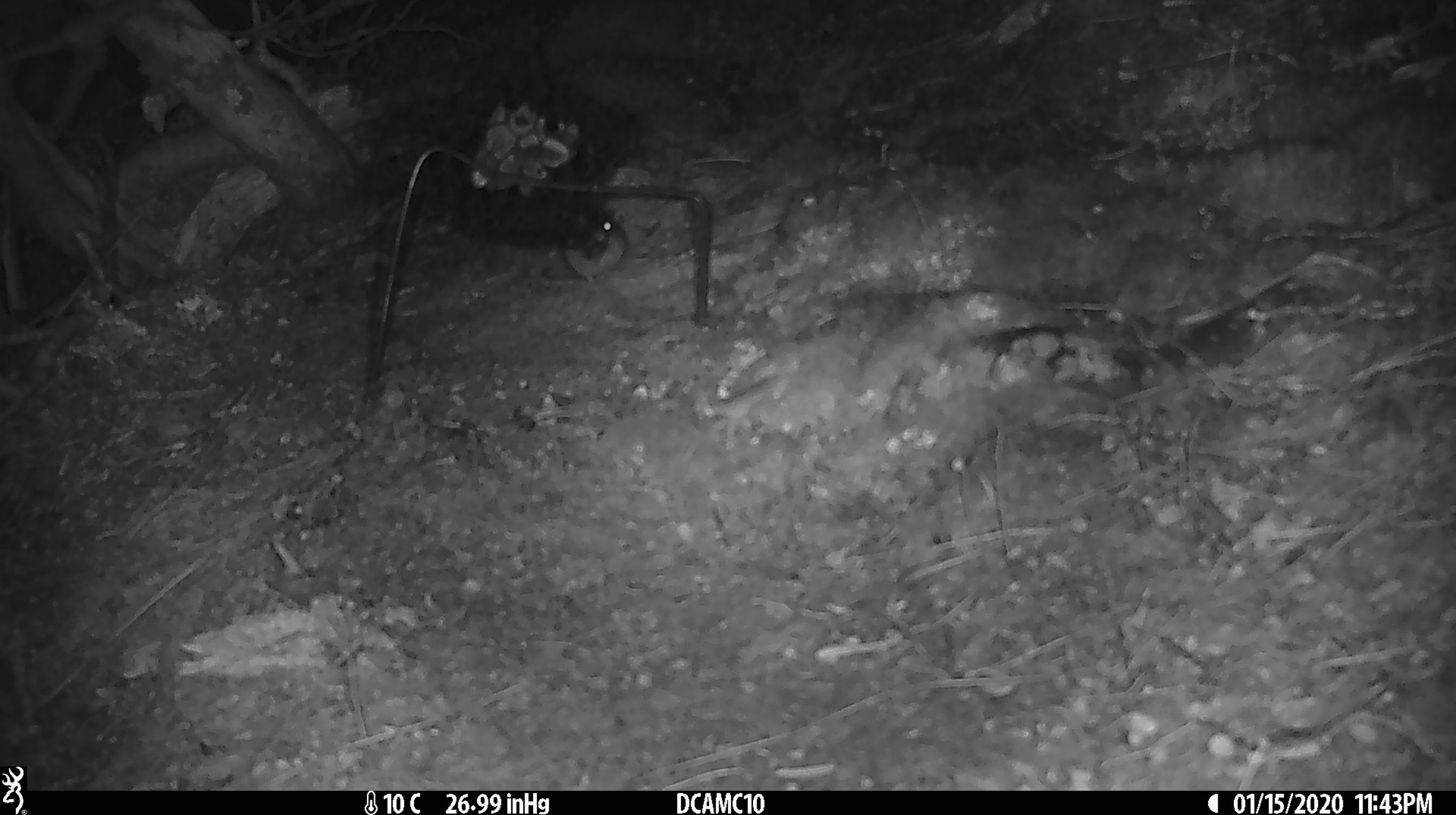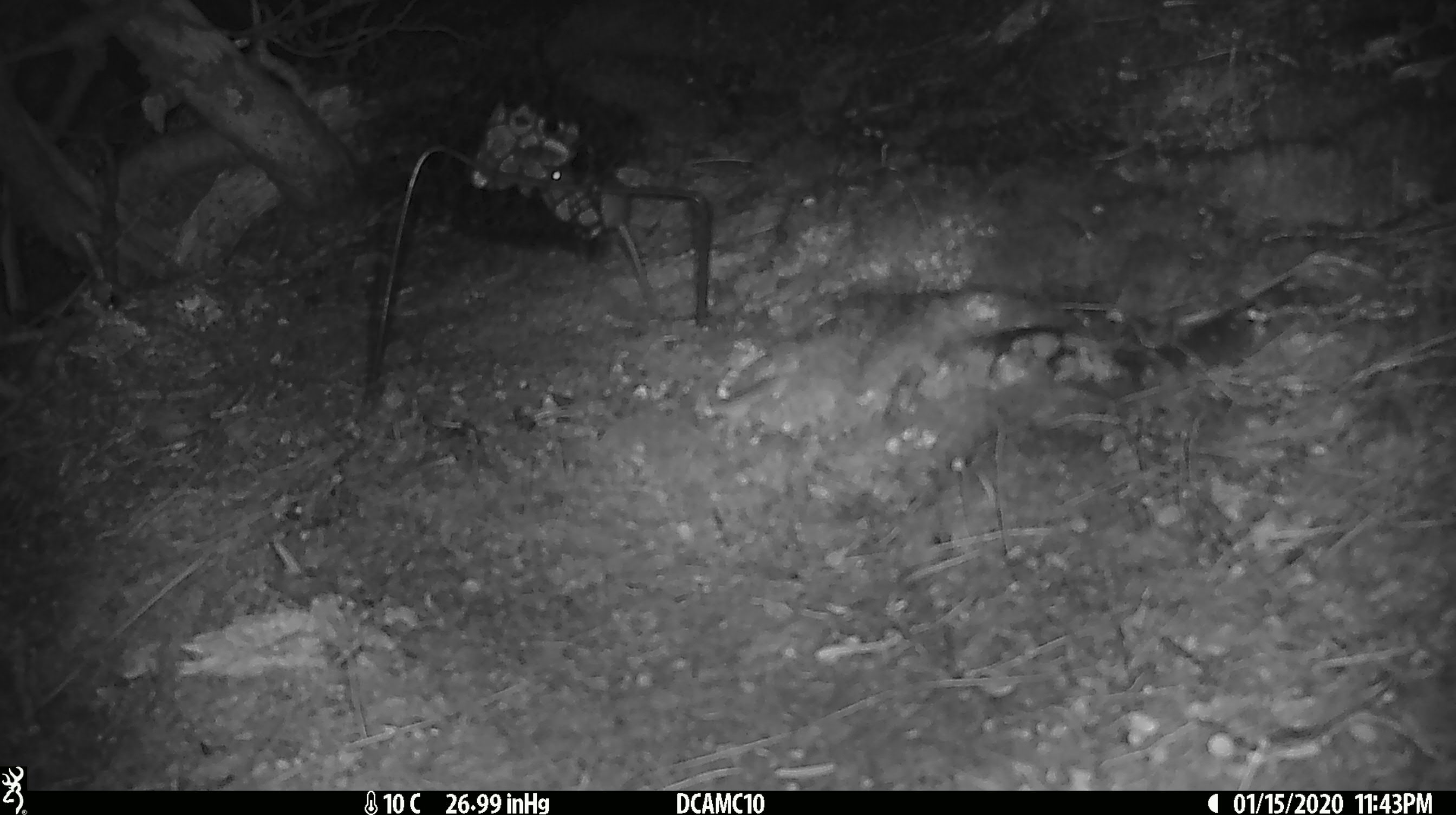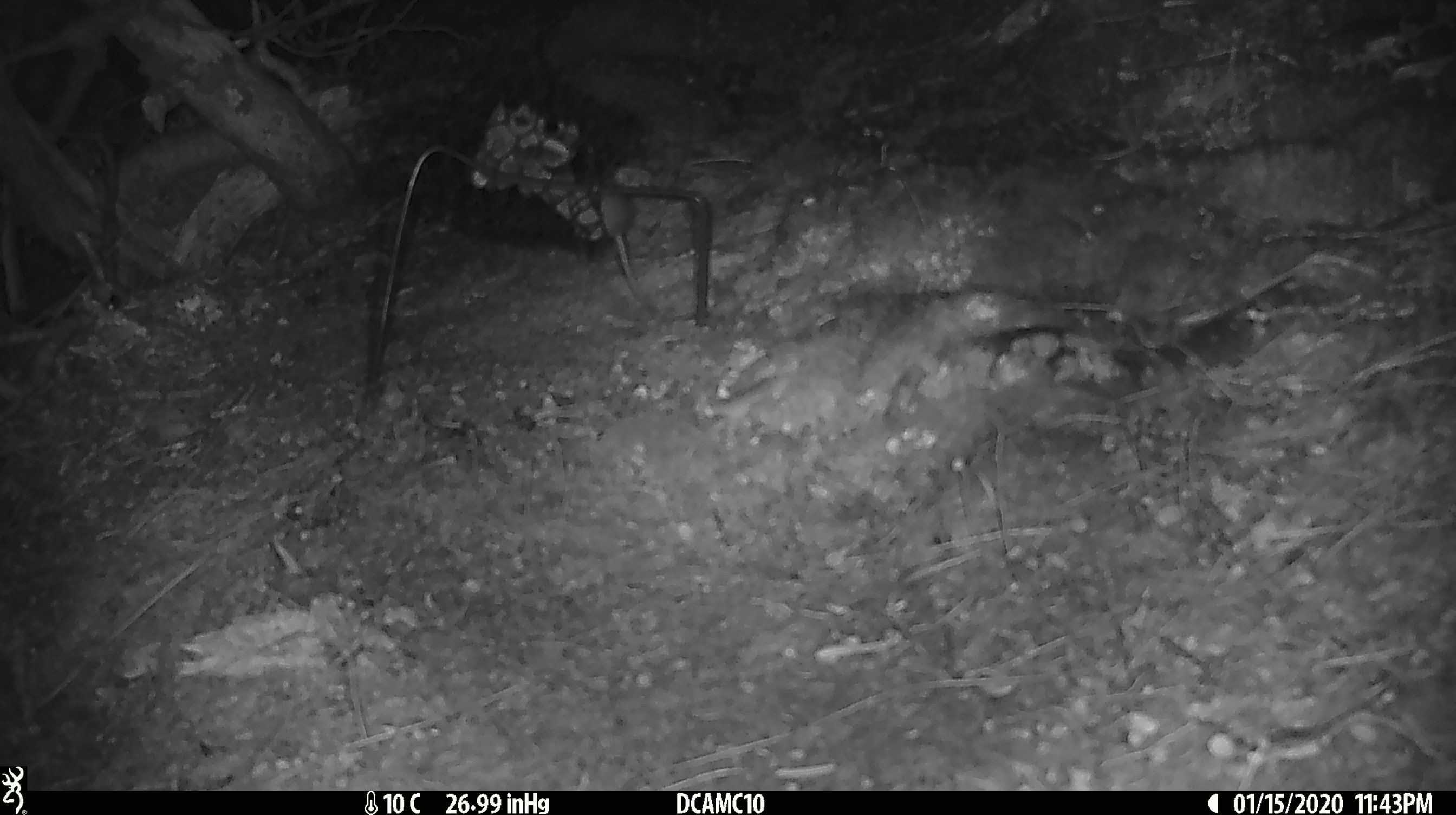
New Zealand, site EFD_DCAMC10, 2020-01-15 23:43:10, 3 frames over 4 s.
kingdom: Animalia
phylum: Chordata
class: Mammalia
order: Rodentia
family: Muridae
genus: Mus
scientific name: Mus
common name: mouse